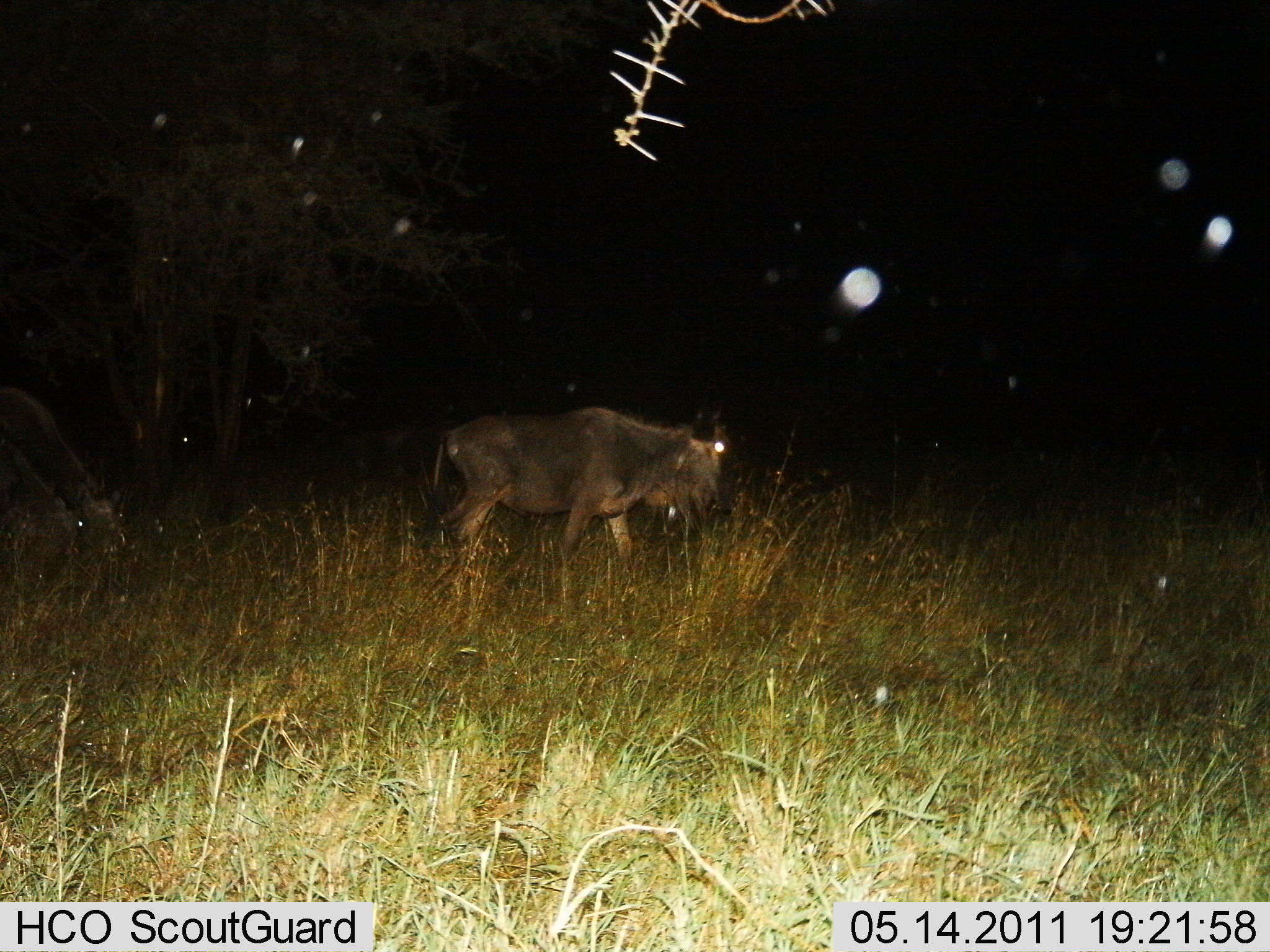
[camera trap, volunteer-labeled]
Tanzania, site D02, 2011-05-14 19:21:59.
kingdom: Animalia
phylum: Chordata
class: Mammalia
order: Artiodactyla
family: Bovidae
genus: Connochaetes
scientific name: Connochaetes taurinus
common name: blue wildebeest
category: wildebeest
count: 1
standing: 38%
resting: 0%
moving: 62%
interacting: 0%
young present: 0%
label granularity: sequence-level